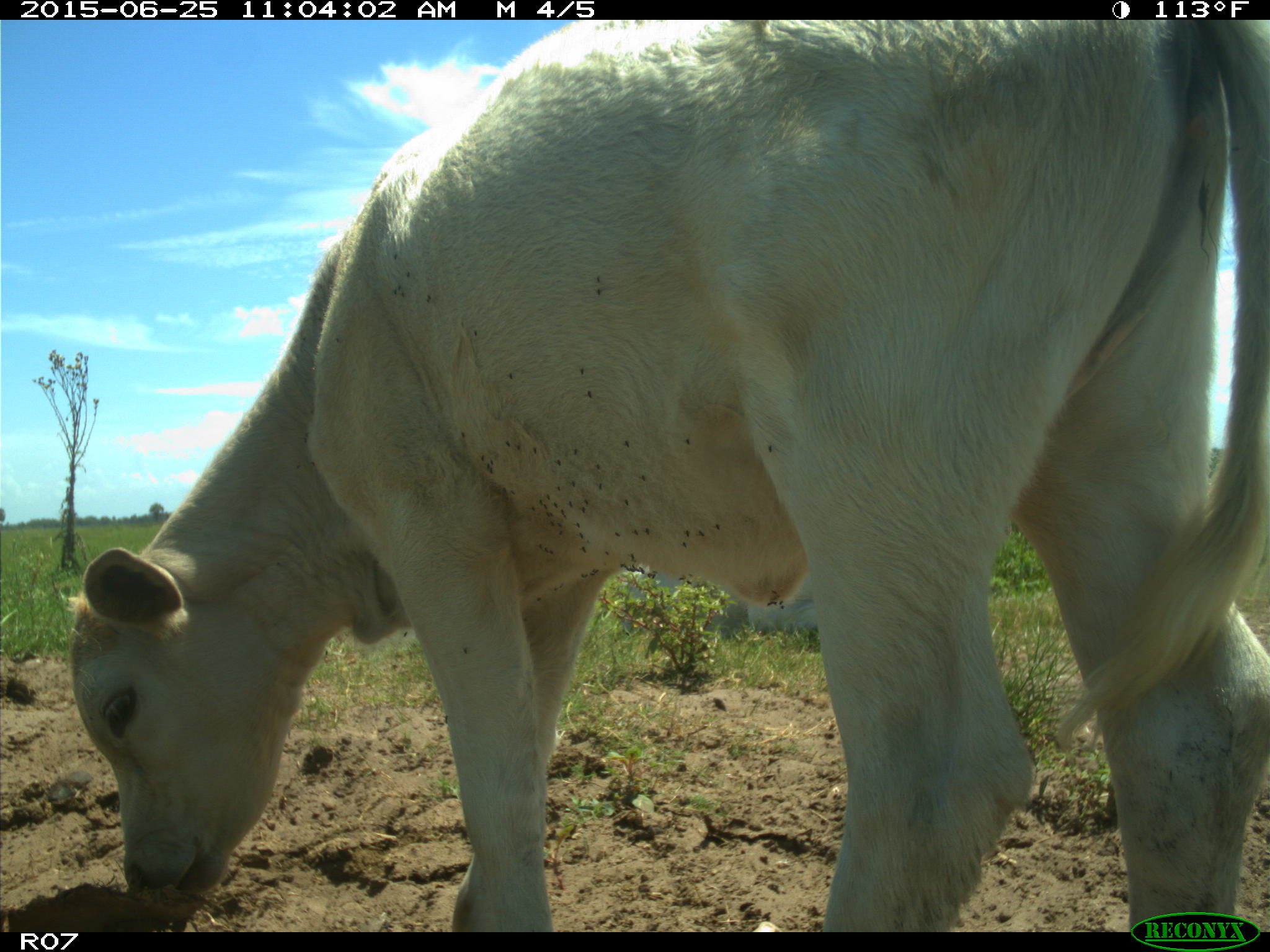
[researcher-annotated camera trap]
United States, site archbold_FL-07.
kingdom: Animalia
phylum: Chordata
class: Mammalia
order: Artiodactyla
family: Bovidae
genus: Bos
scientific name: Bos taurus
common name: domestic cow